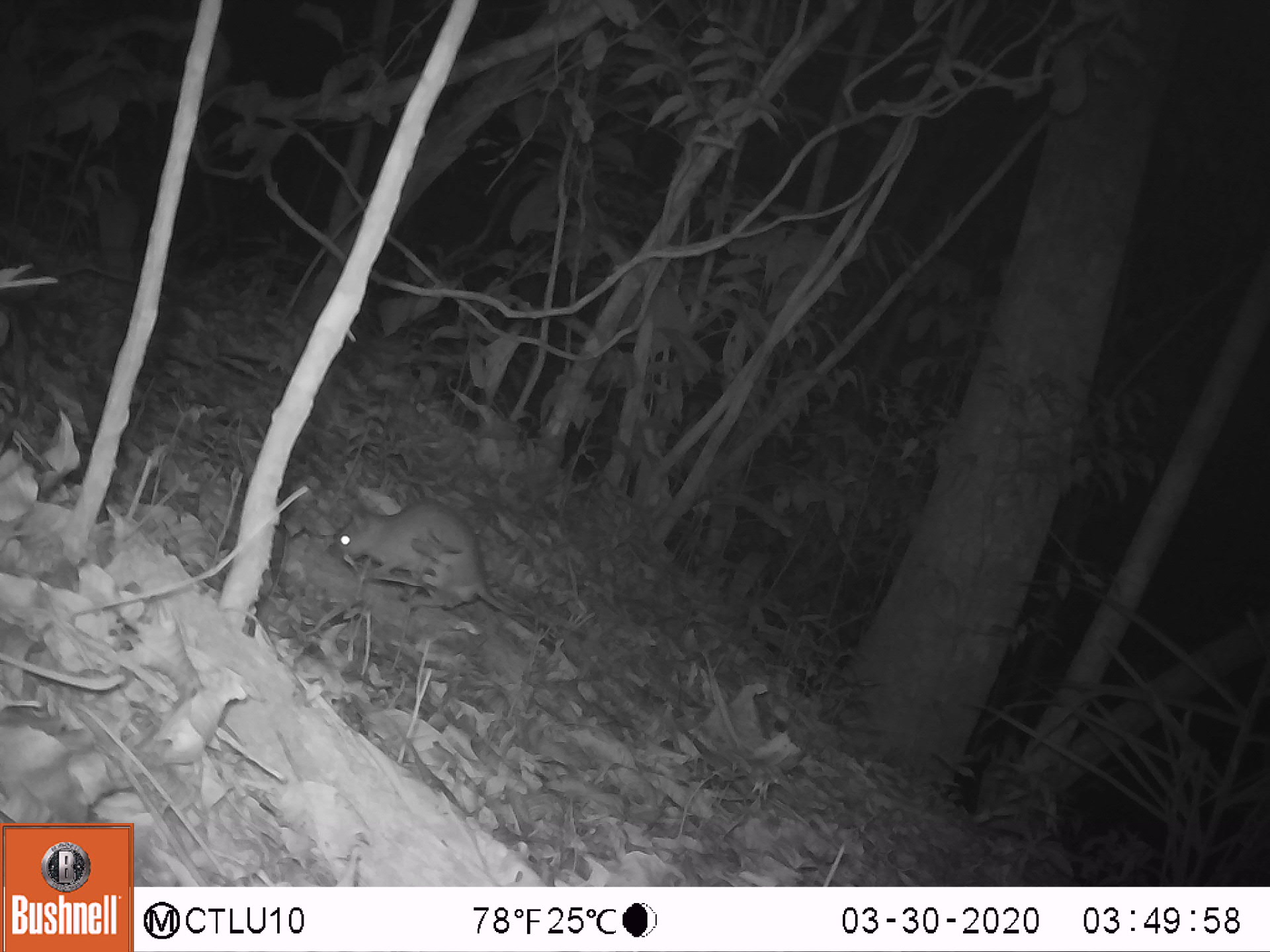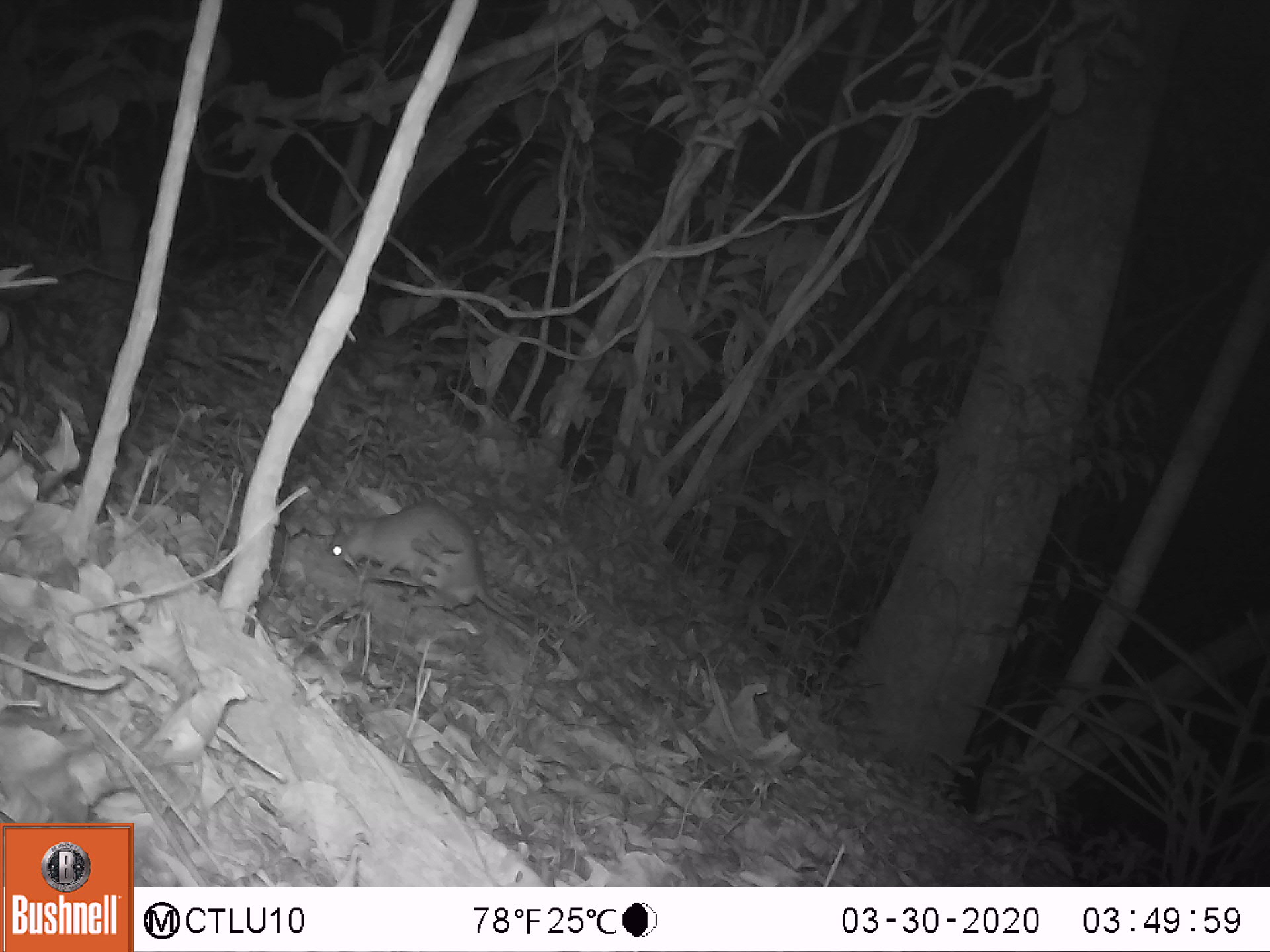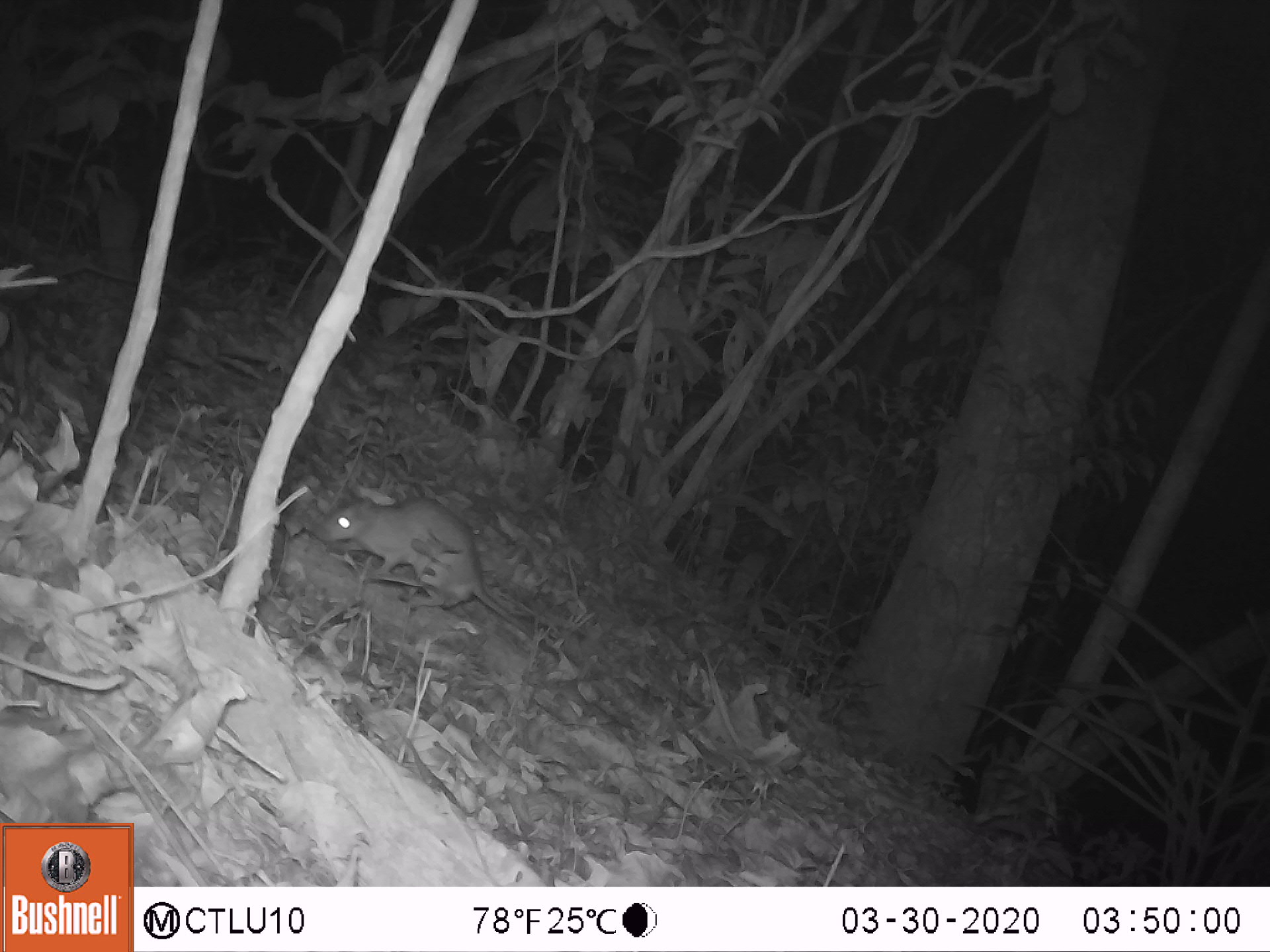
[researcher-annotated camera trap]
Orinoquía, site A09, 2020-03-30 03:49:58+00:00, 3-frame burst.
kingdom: Animalia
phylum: Chordata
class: Mammalia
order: Rodentia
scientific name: Rodentia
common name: rodent